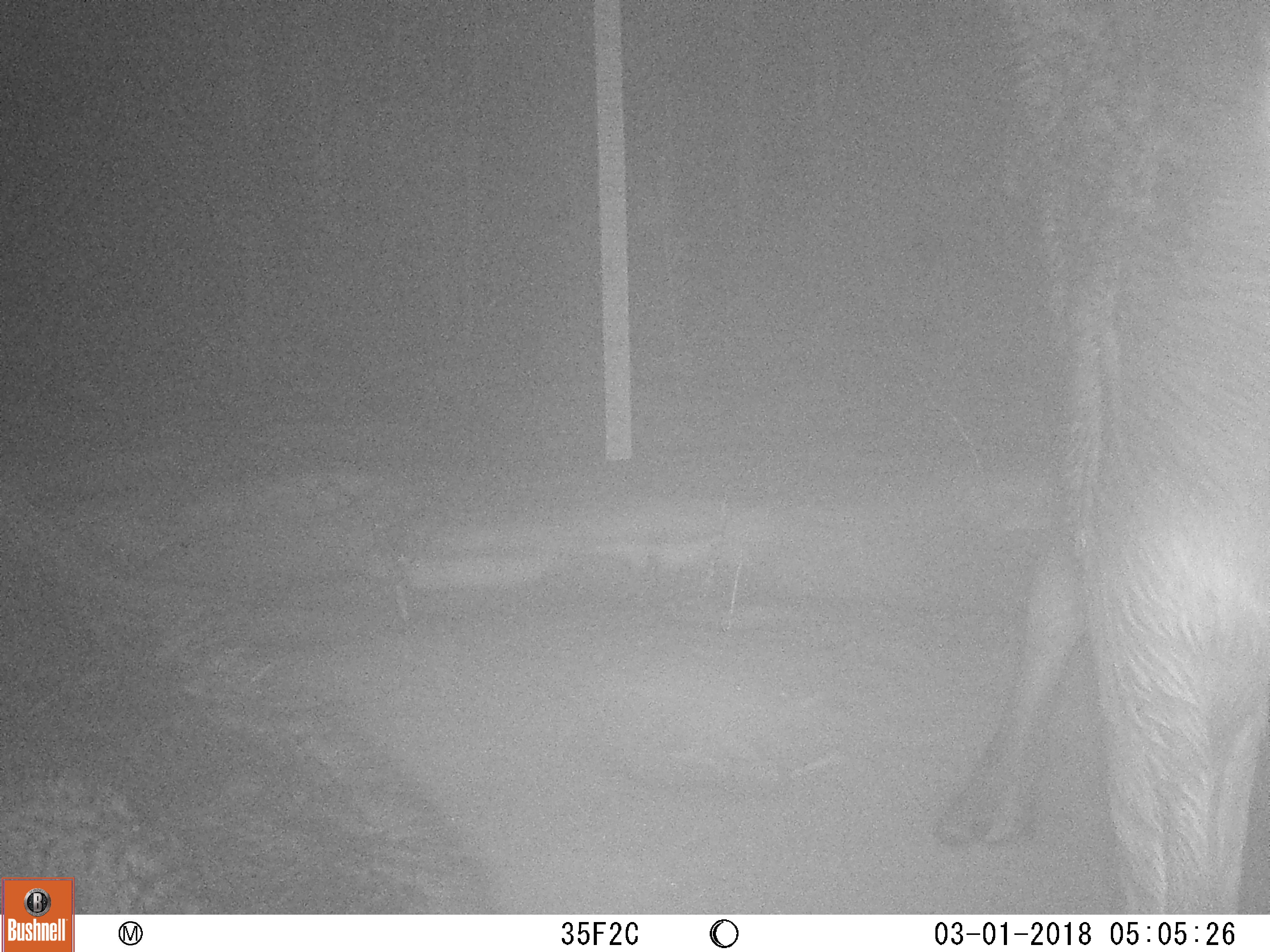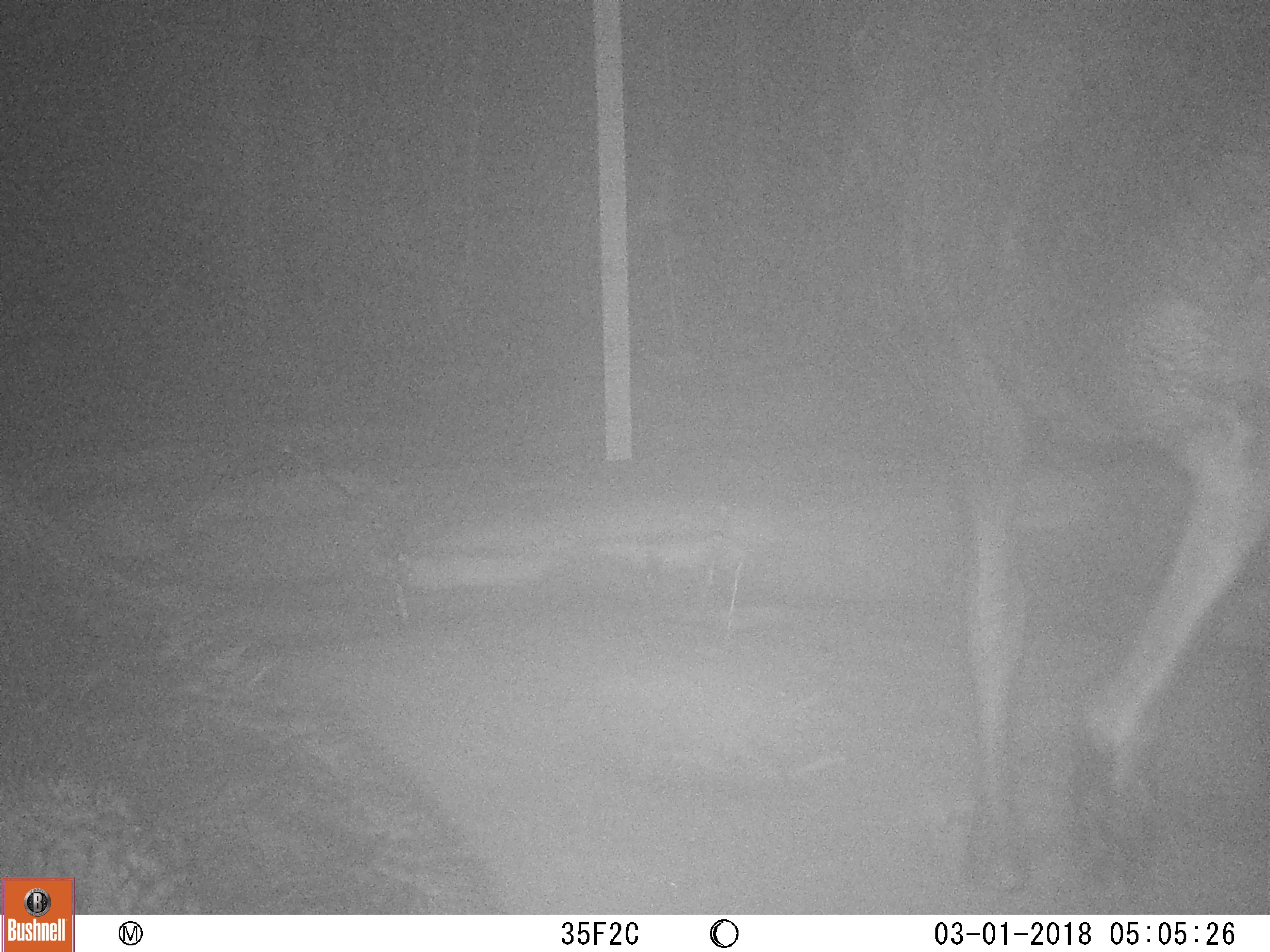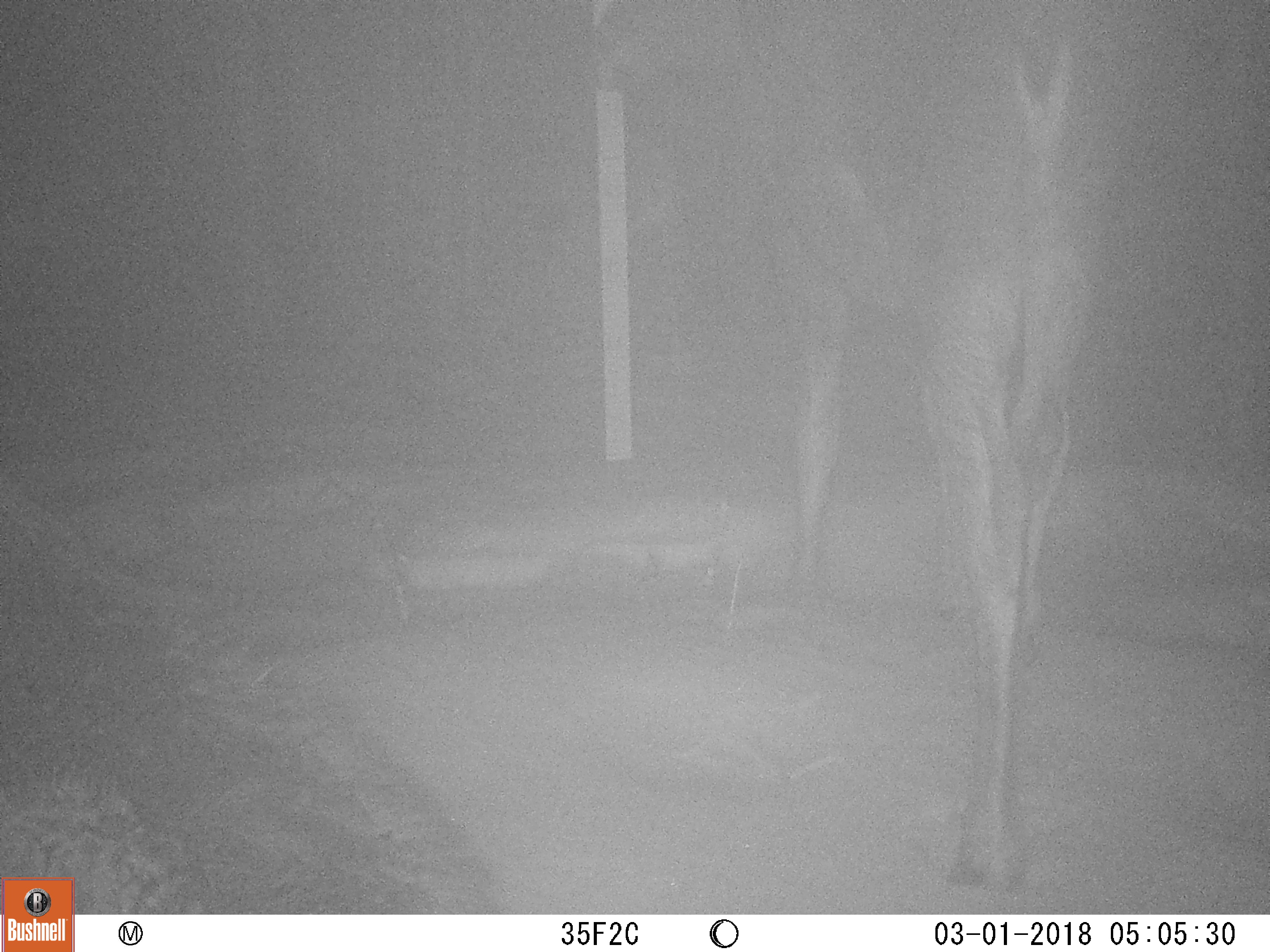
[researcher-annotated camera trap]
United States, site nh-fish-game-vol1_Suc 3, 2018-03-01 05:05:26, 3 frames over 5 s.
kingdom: Animalia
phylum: Chordata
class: Mammalia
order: Artiodactyla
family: Cervidae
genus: Alces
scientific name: Alces alces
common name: moose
Moose (Alces alces).